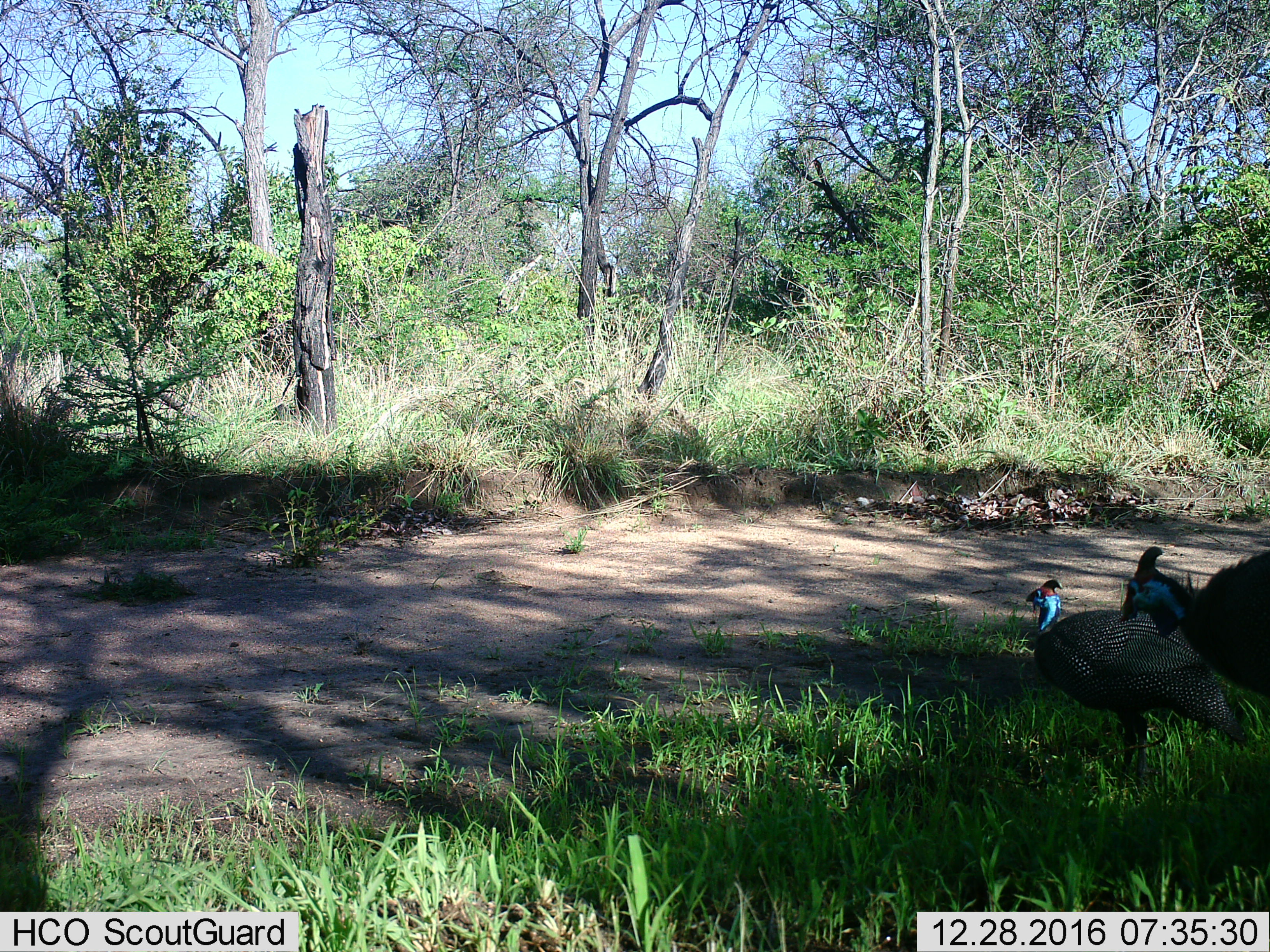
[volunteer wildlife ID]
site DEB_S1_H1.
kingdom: Animalia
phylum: Chordata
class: Aves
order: Galliformes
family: Numididae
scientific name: Numididae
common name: guineafowl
Guineafowl (Numididae), count 2. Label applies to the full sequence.